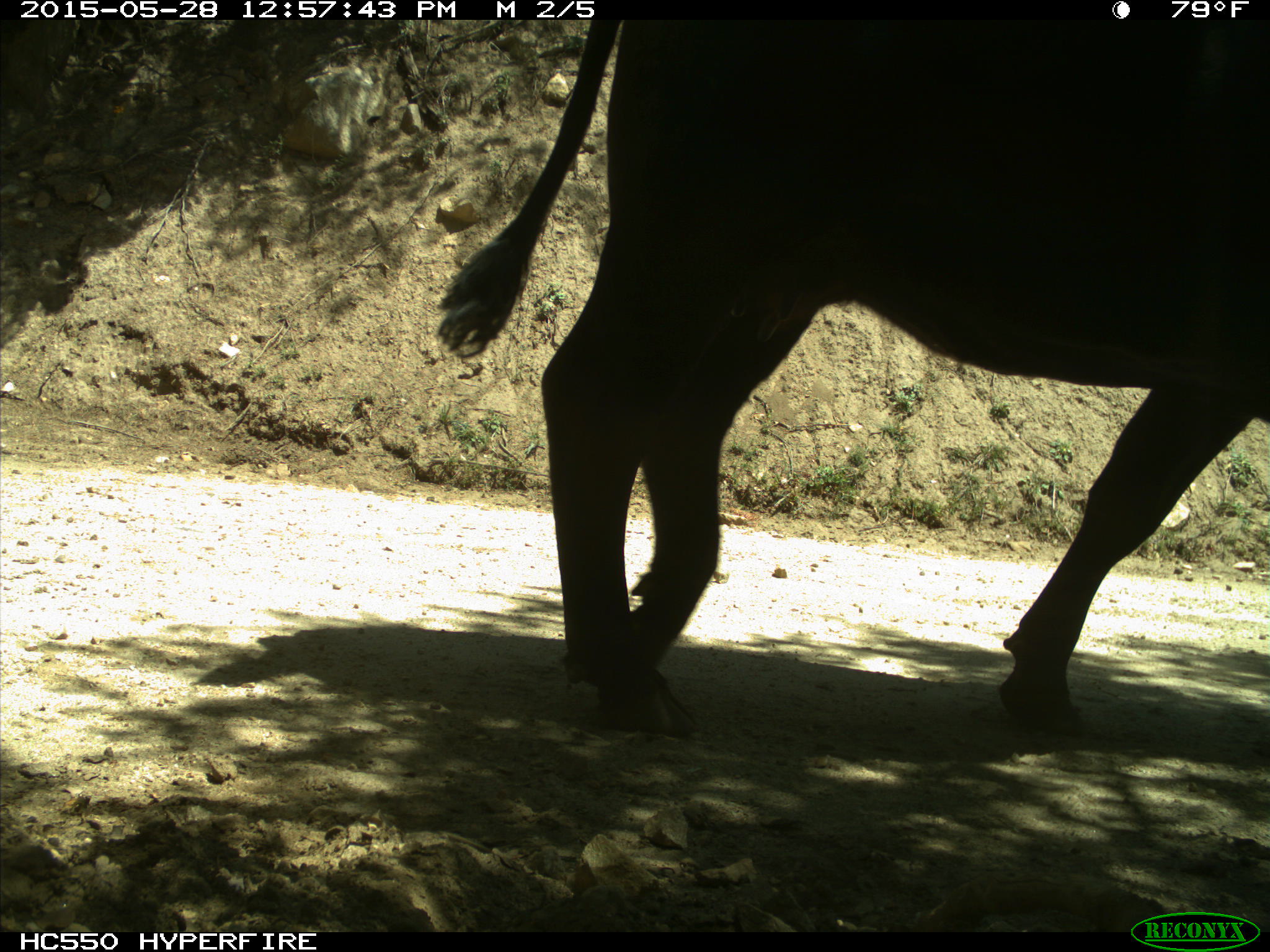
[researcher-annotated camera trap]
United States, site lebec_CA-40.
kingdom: Animalia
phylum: Chordata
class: Mammalia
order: Artiodactyla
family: Bovidae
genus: Bos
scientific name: Bos taurus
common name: domestic cow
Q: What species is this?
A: Bos taurus (domestic cow).